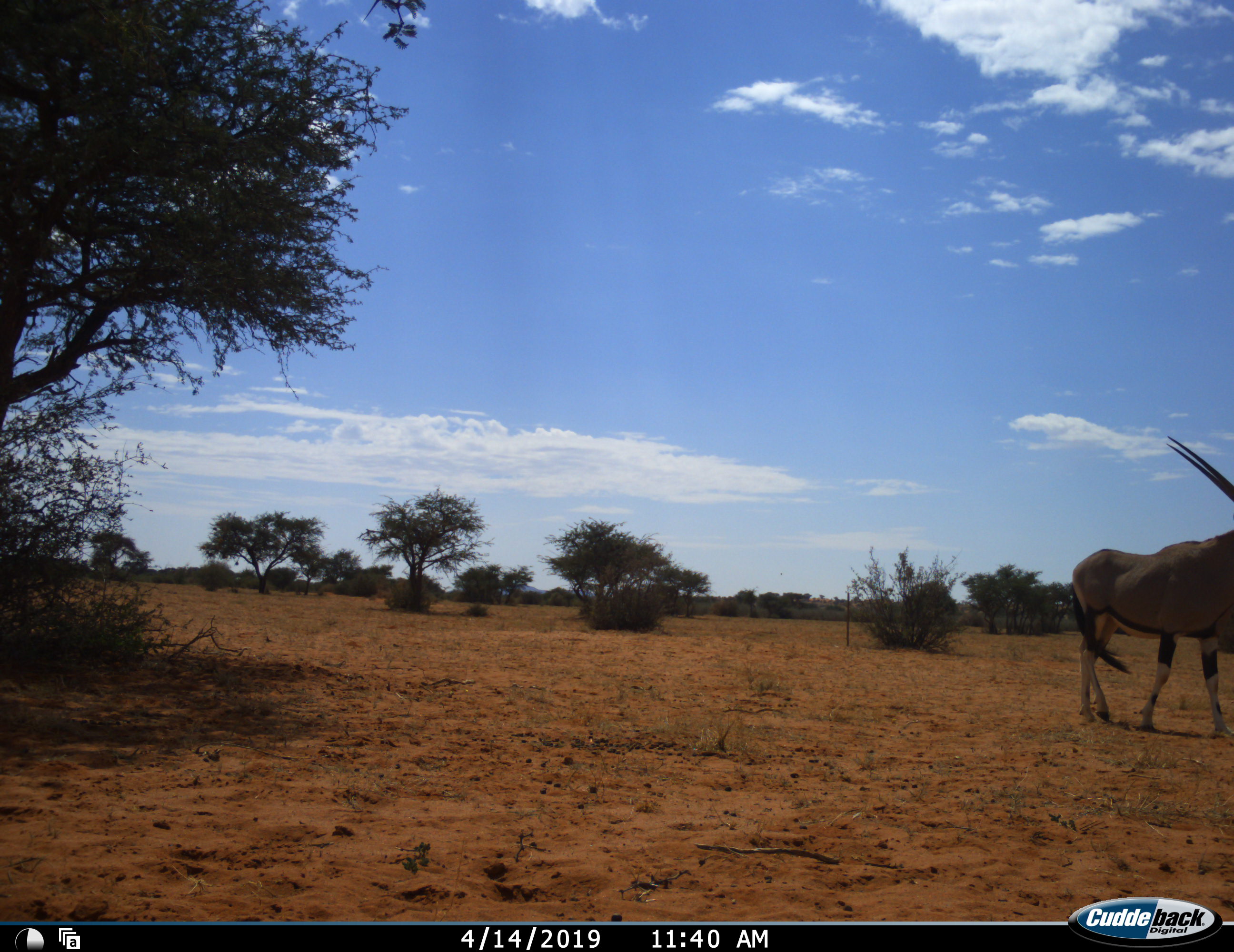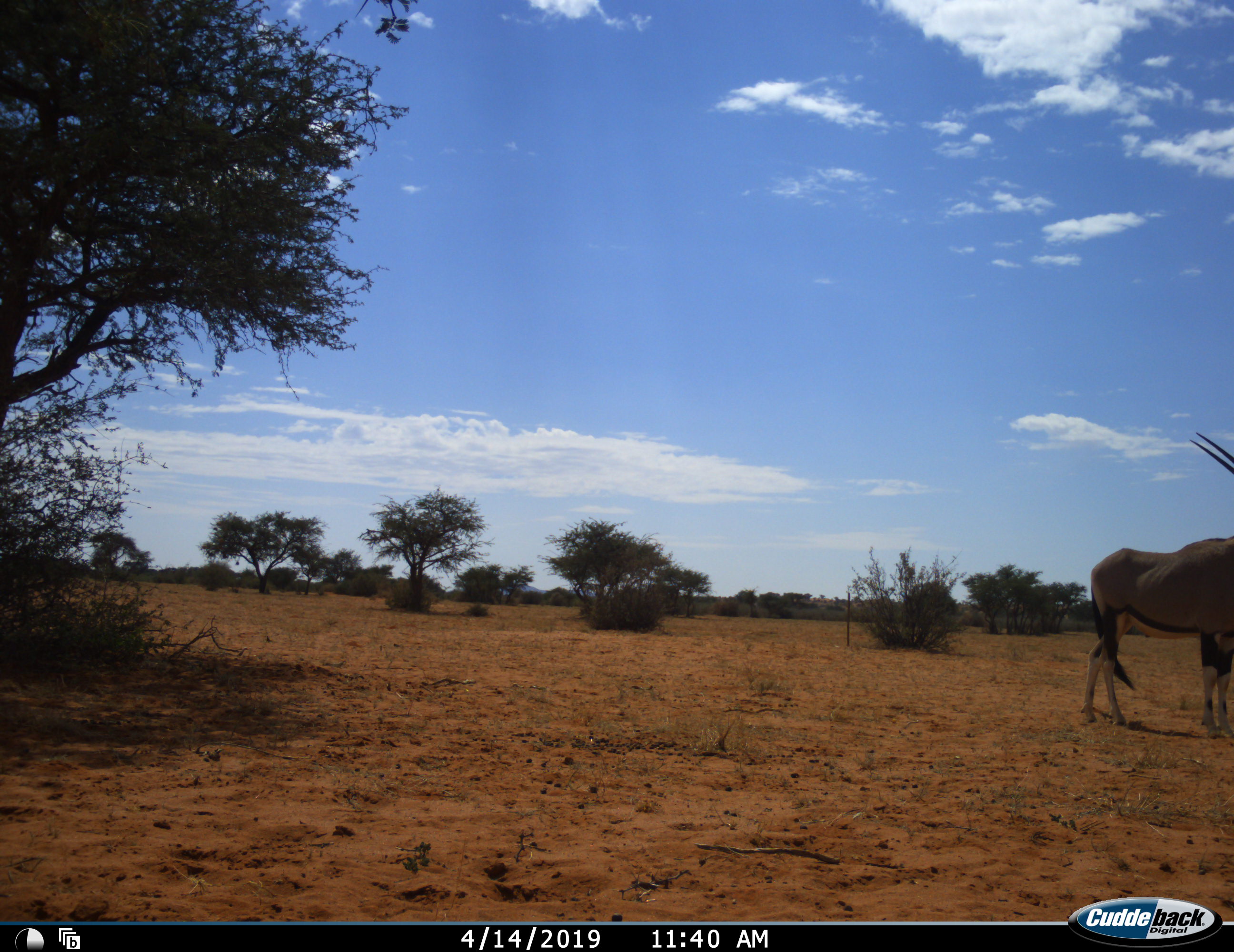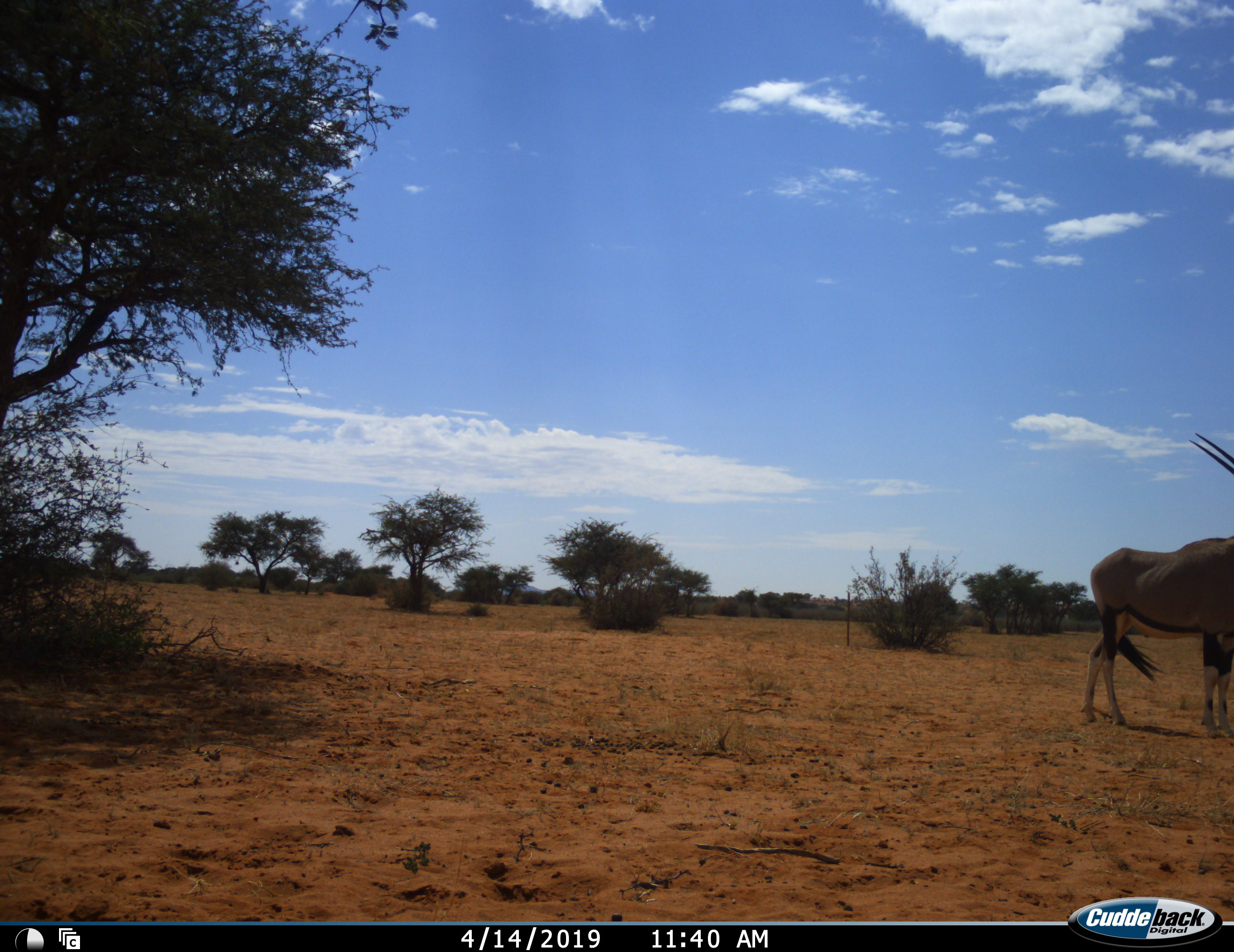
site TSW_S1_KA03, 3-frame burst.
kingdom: Animalia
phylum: Chordata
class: Mammalia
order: Artiodactyla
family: Bovidae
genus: Oryx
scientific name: Oryx gazella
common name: gemsbok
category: oryx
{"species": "oryx (gemsbok) (Oryx gazella)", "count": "1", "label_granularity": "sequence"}